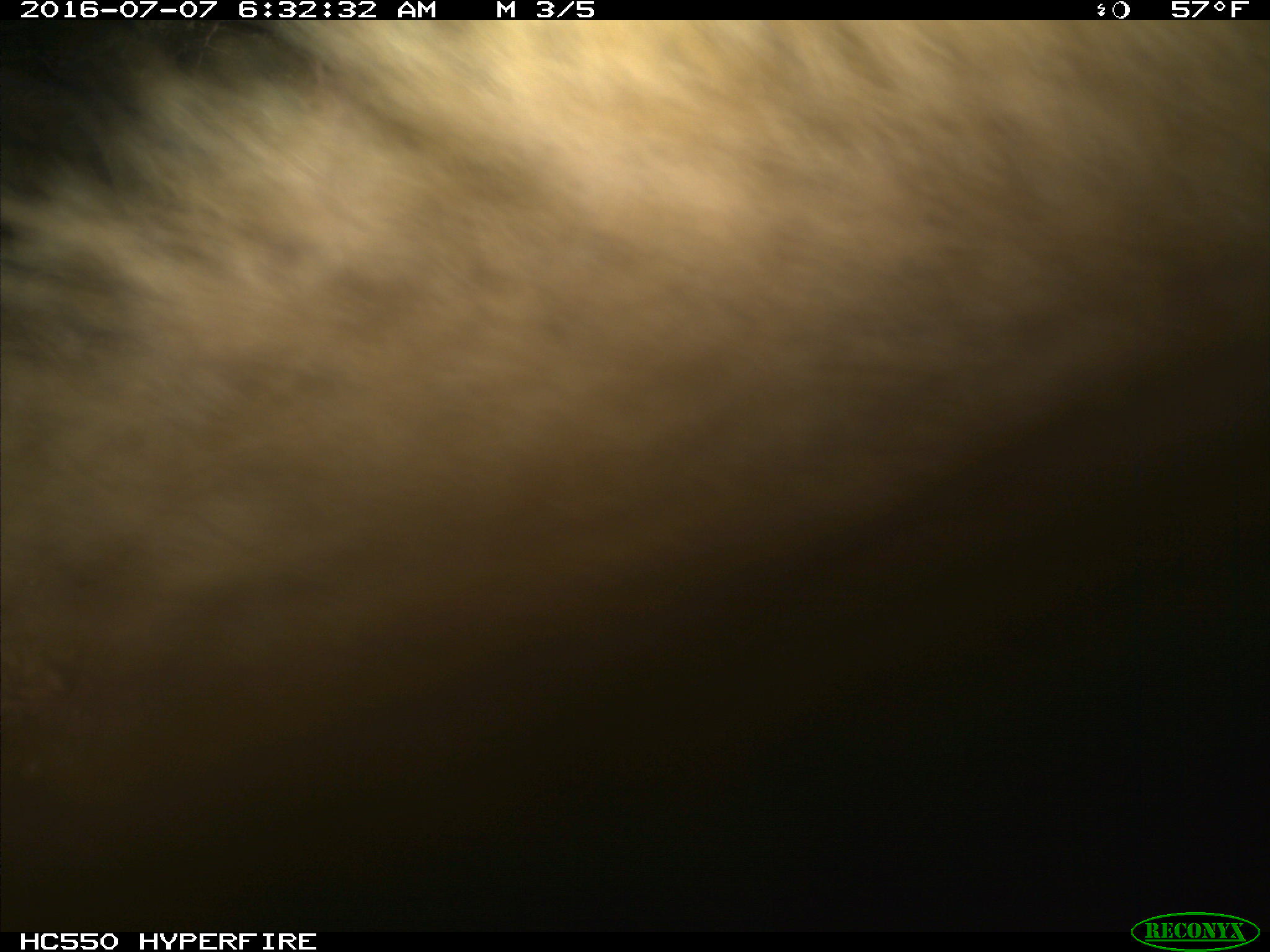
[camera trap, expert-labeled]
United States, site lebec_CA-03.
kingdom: Animalia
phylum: Chordata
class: Mammalia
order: Carnivora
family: Ursidae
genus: Ursus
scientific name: Ursus americanus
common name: american black bear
Ursus americanus (american black bear).